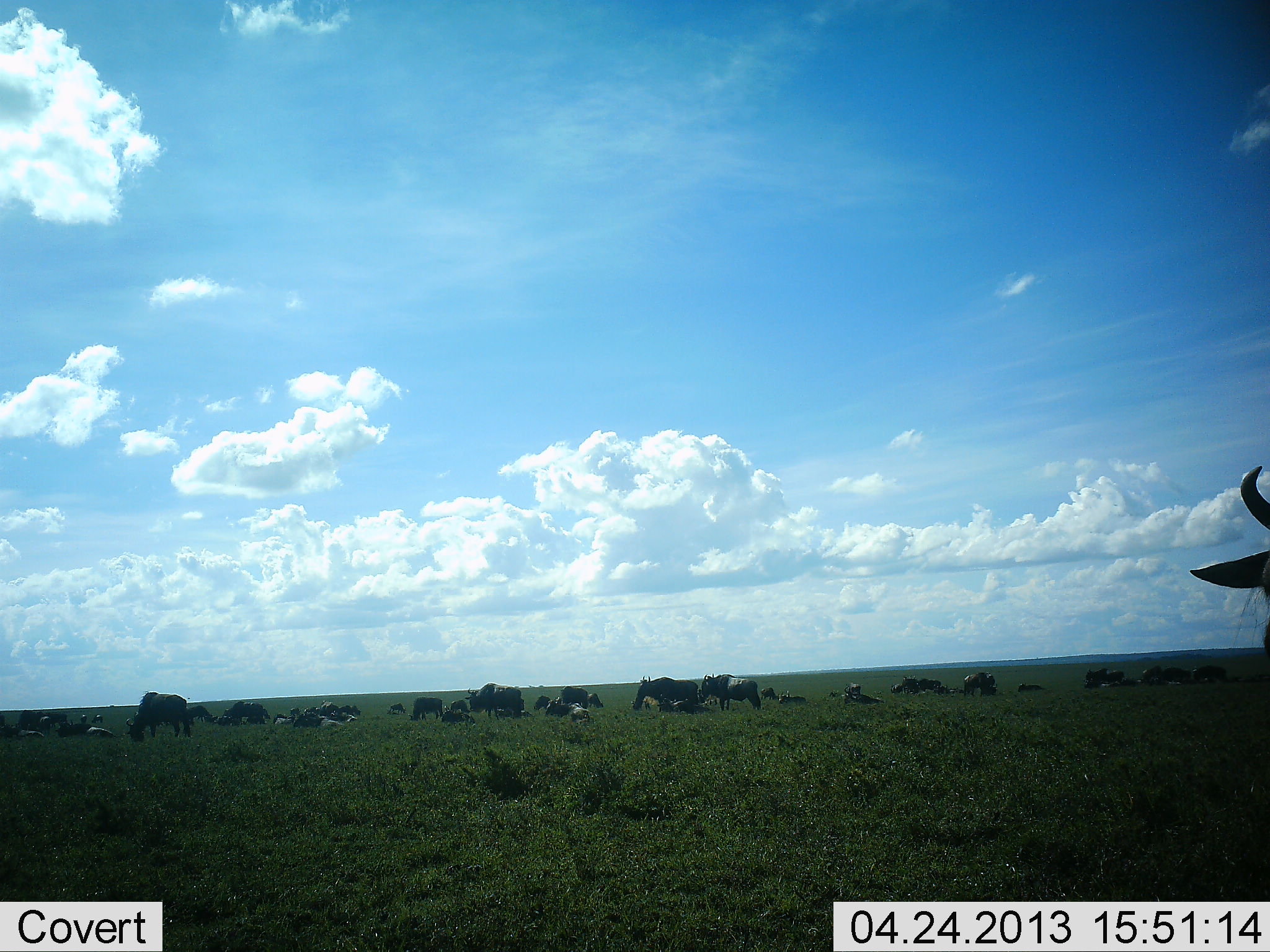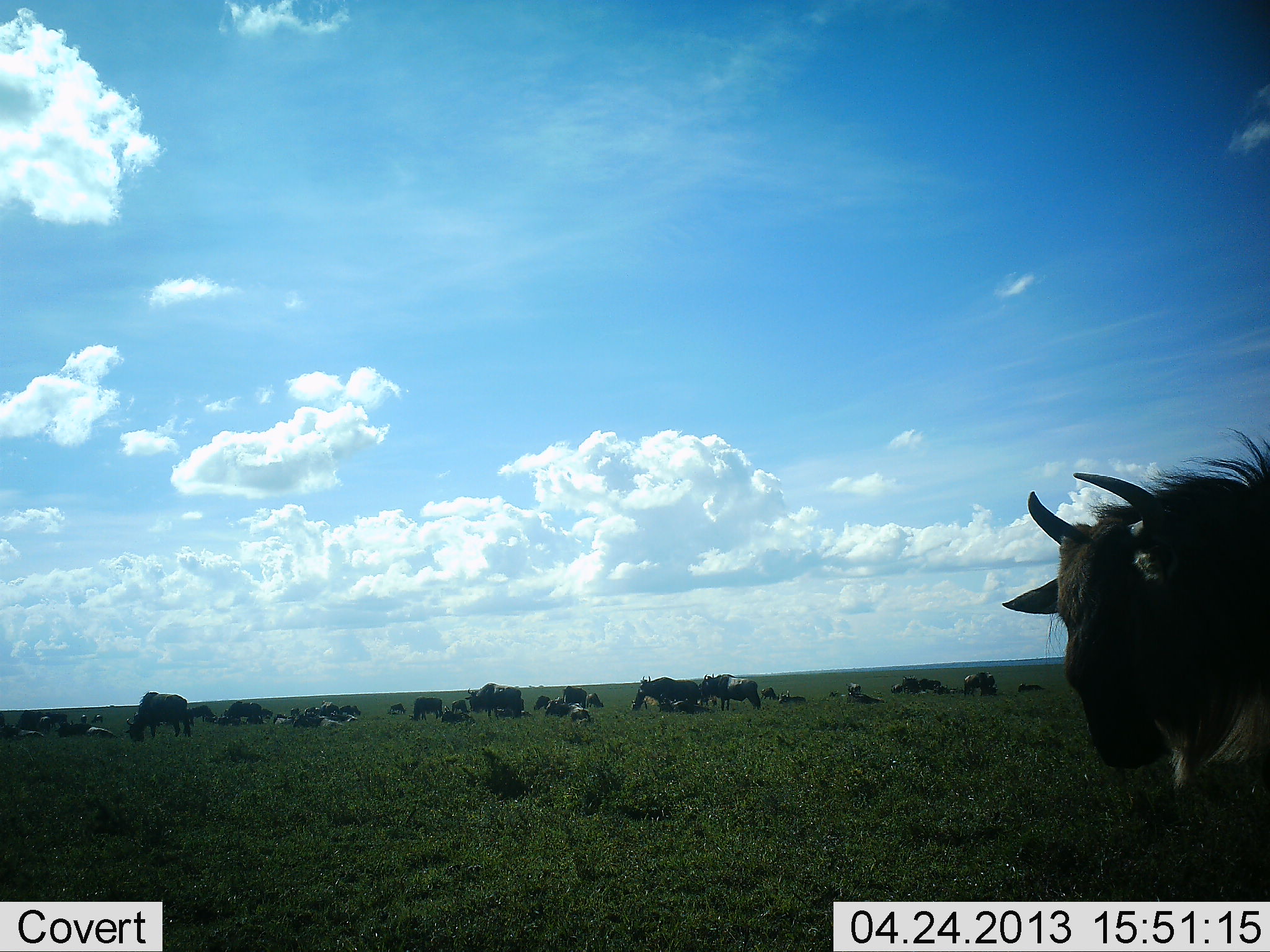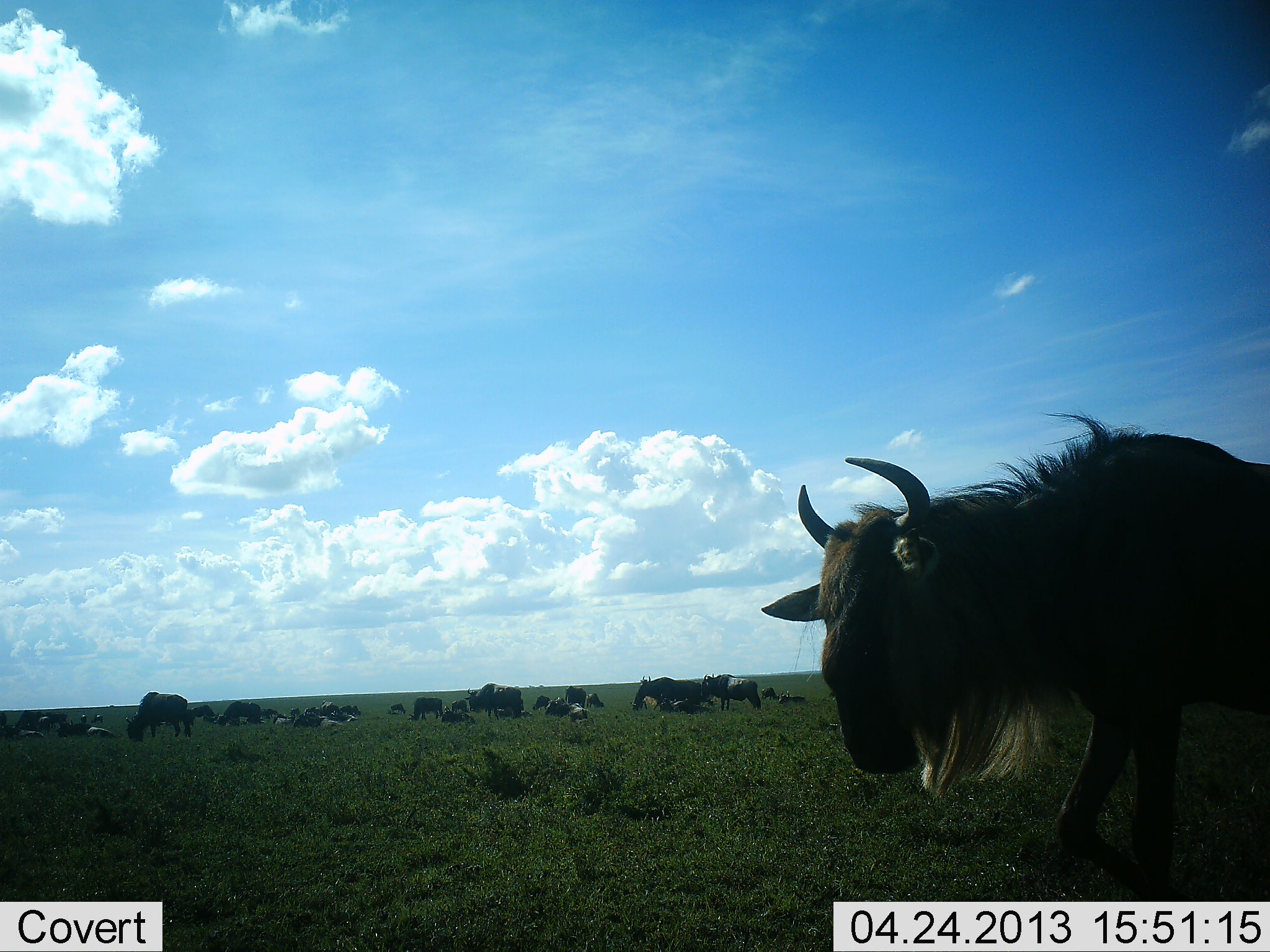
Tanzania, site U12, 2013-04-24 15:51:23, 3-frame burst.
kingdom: Animalia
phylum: Chordata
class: Mammalia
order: Artiodactyla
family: Bovidae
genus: Connochaetes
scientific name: Connochaetes taurinus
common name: blue wildebeest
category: wildebeest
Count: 11-50.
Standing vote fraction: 73%.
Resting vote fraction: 86%.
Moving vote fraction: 77%.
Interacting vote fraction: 14%.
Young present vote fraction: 9%.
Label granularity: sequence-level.